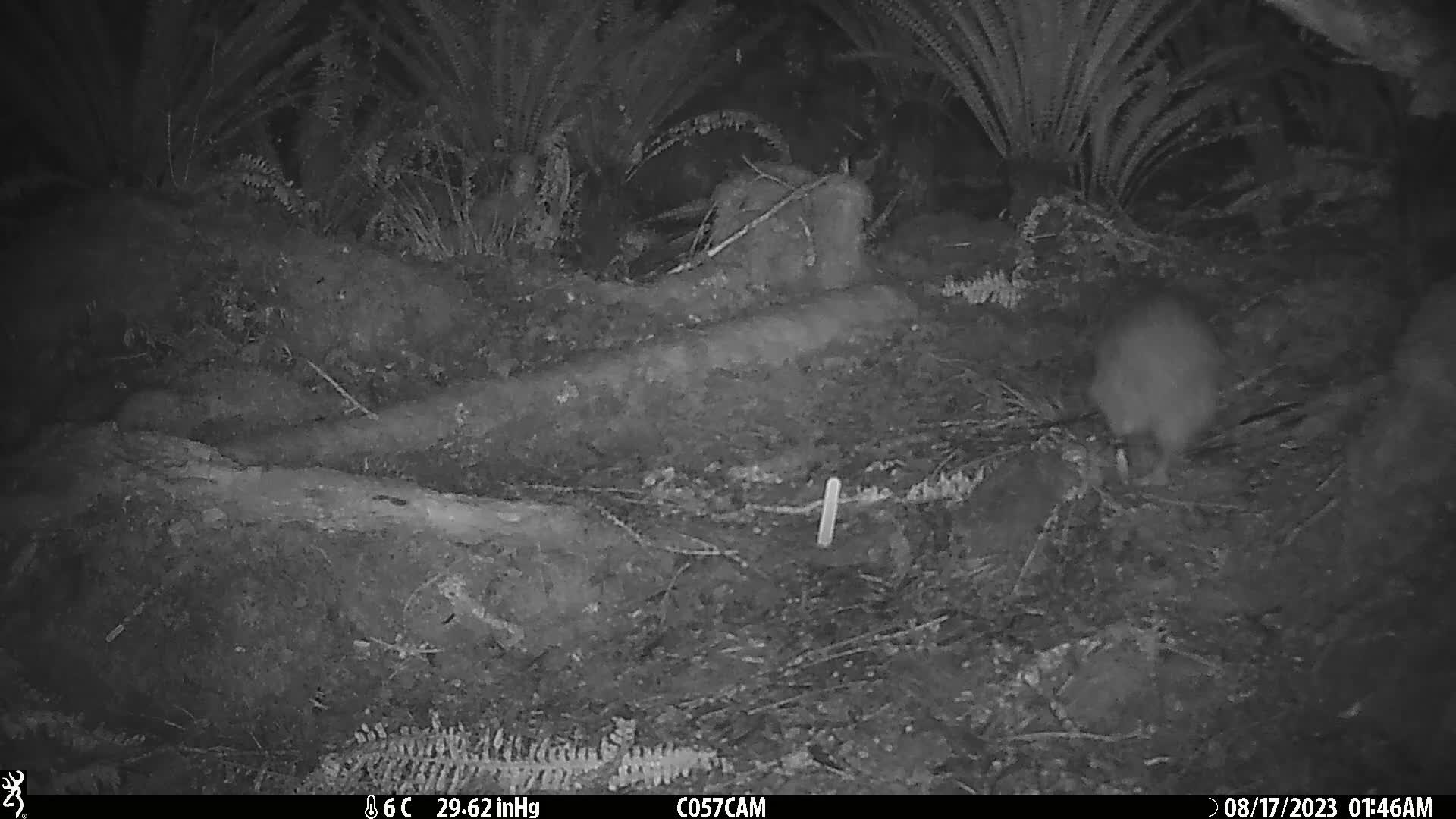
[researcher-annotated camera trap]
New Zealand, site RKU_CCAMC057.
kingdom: Animalia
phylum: Chordata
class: Aves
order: Apterygiformes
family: Apterygidae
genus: Apteryx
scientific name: Apteryx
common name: kiwi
Kiwi (Apteryx).